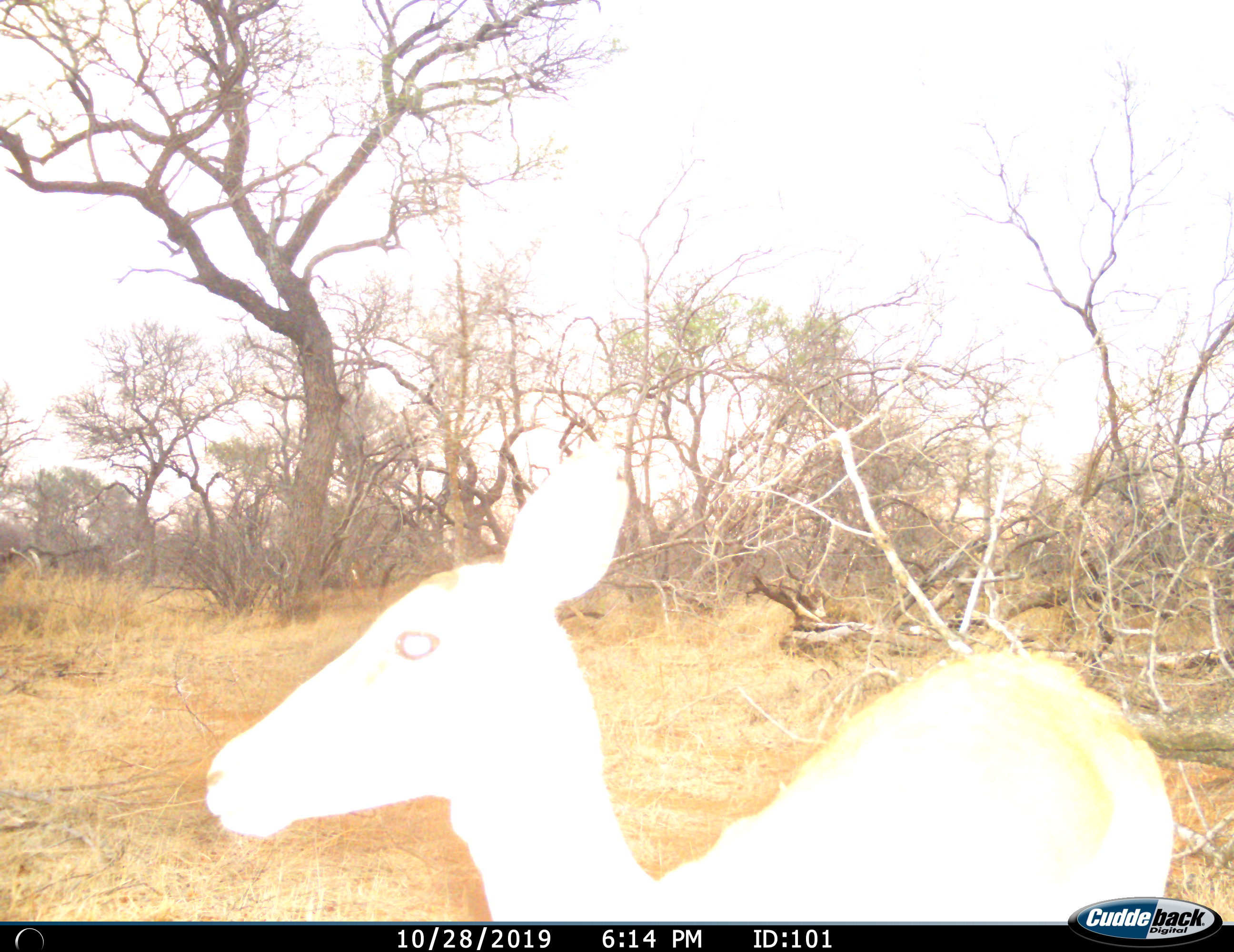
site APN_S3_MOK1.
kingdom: Animalia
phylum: Chordata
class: Mammalia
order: Artiodactyla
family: Bovidae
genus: Aepyceros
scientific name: Aepyceros melampus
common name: impala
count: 1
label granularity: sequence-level